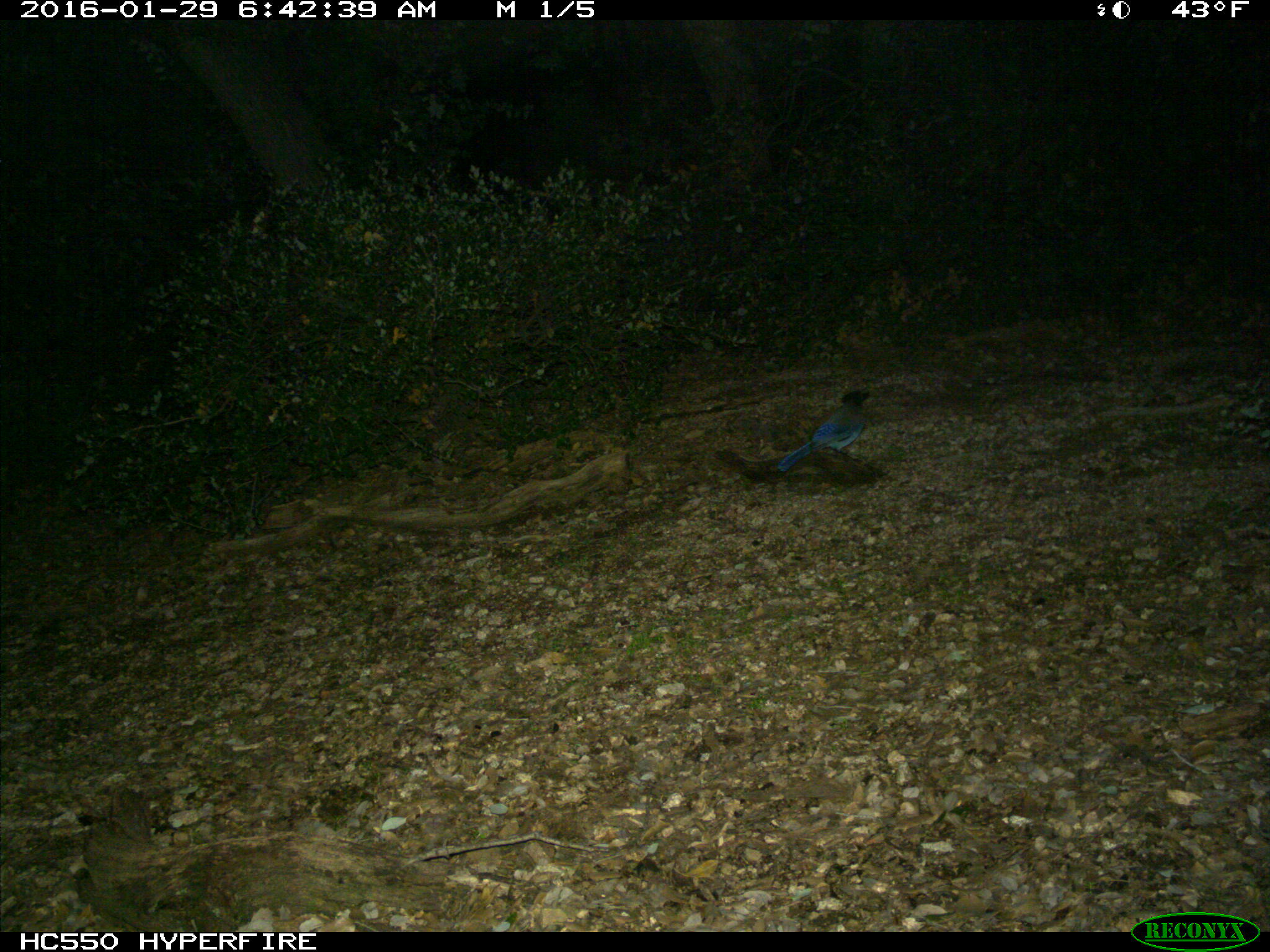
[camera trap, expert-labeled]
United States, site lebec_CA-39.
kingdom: Animalia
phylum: Chordata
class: Aves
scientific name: Aves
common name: birds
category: unidentified bird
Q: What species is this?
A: Unidentified bird (birds) (Aves).